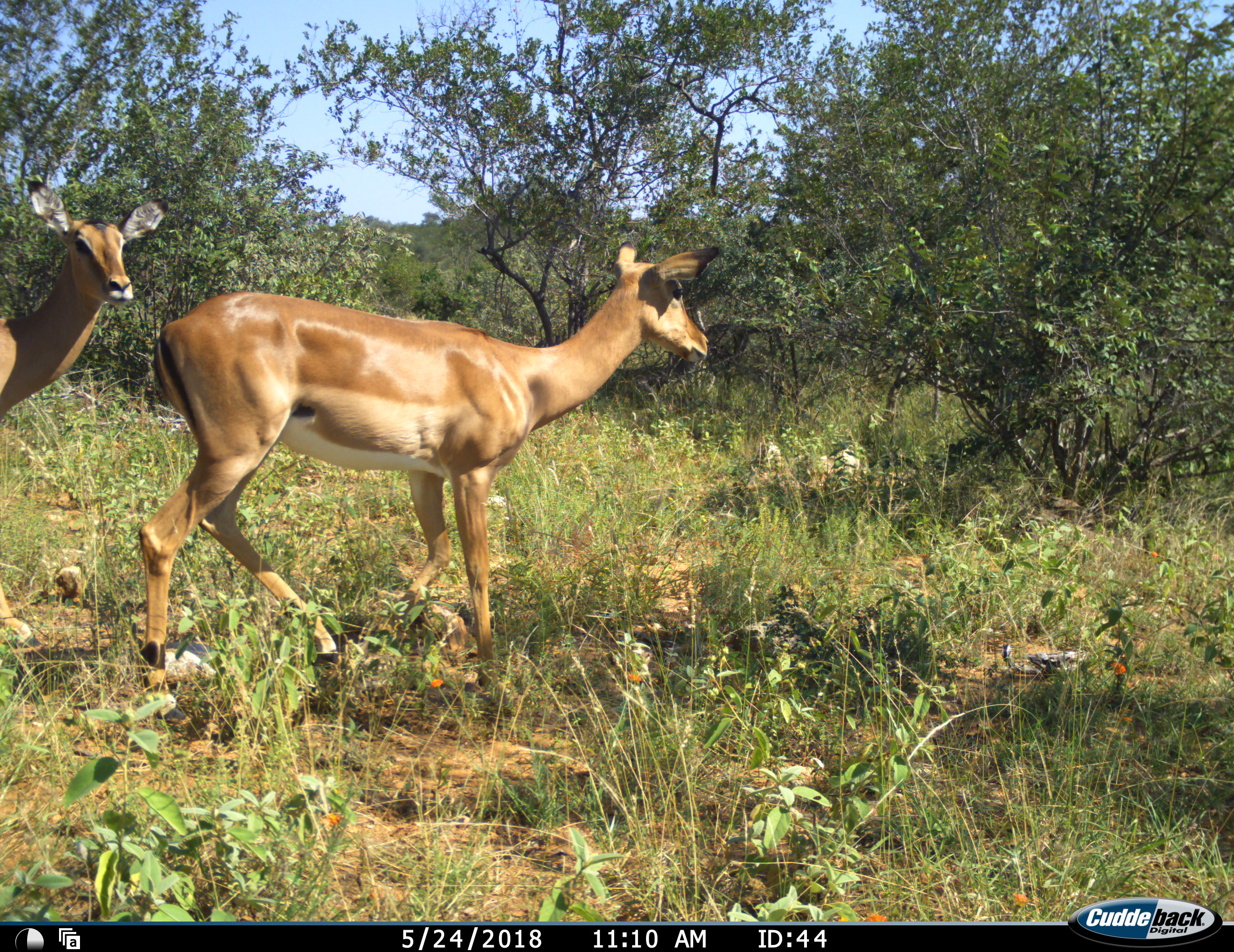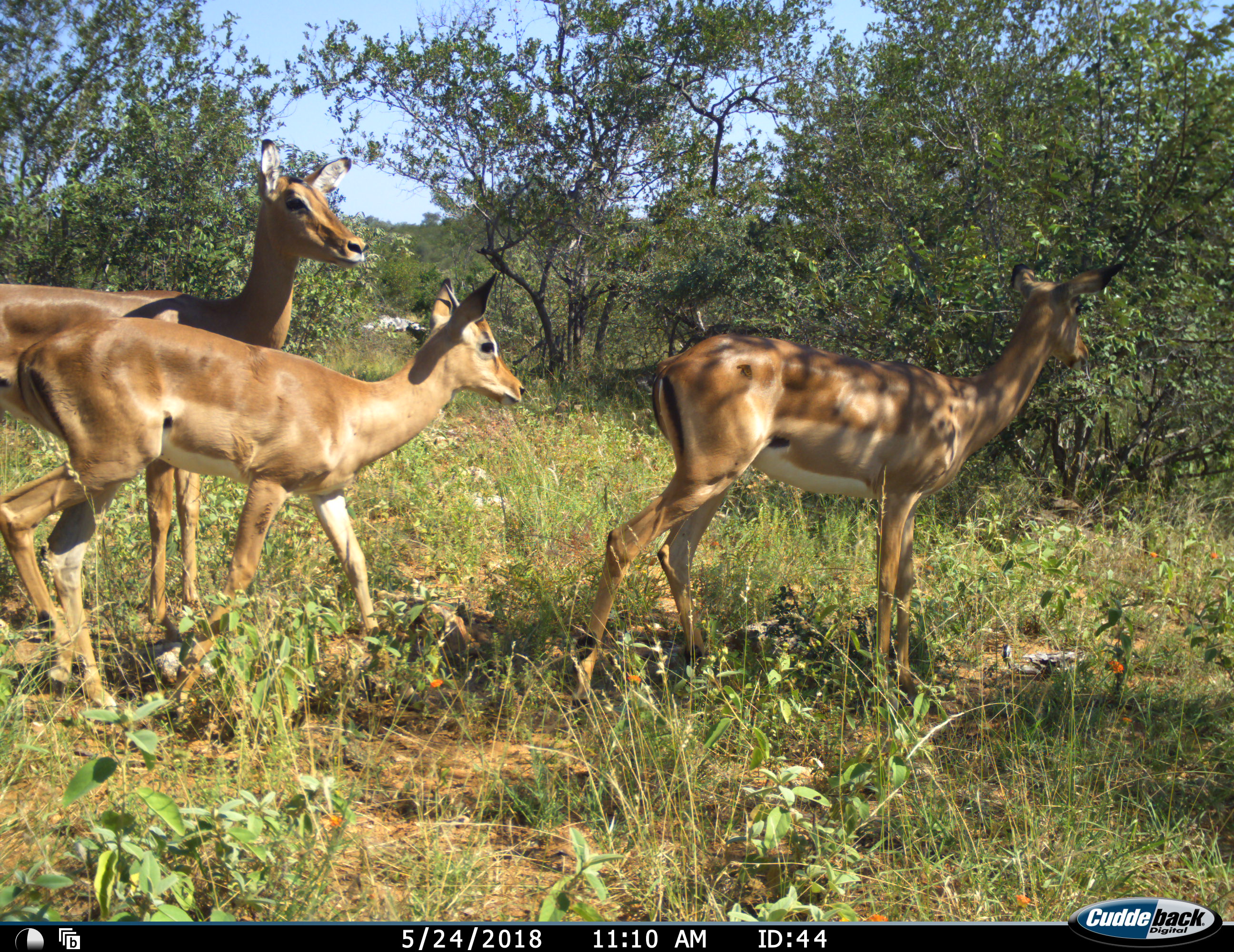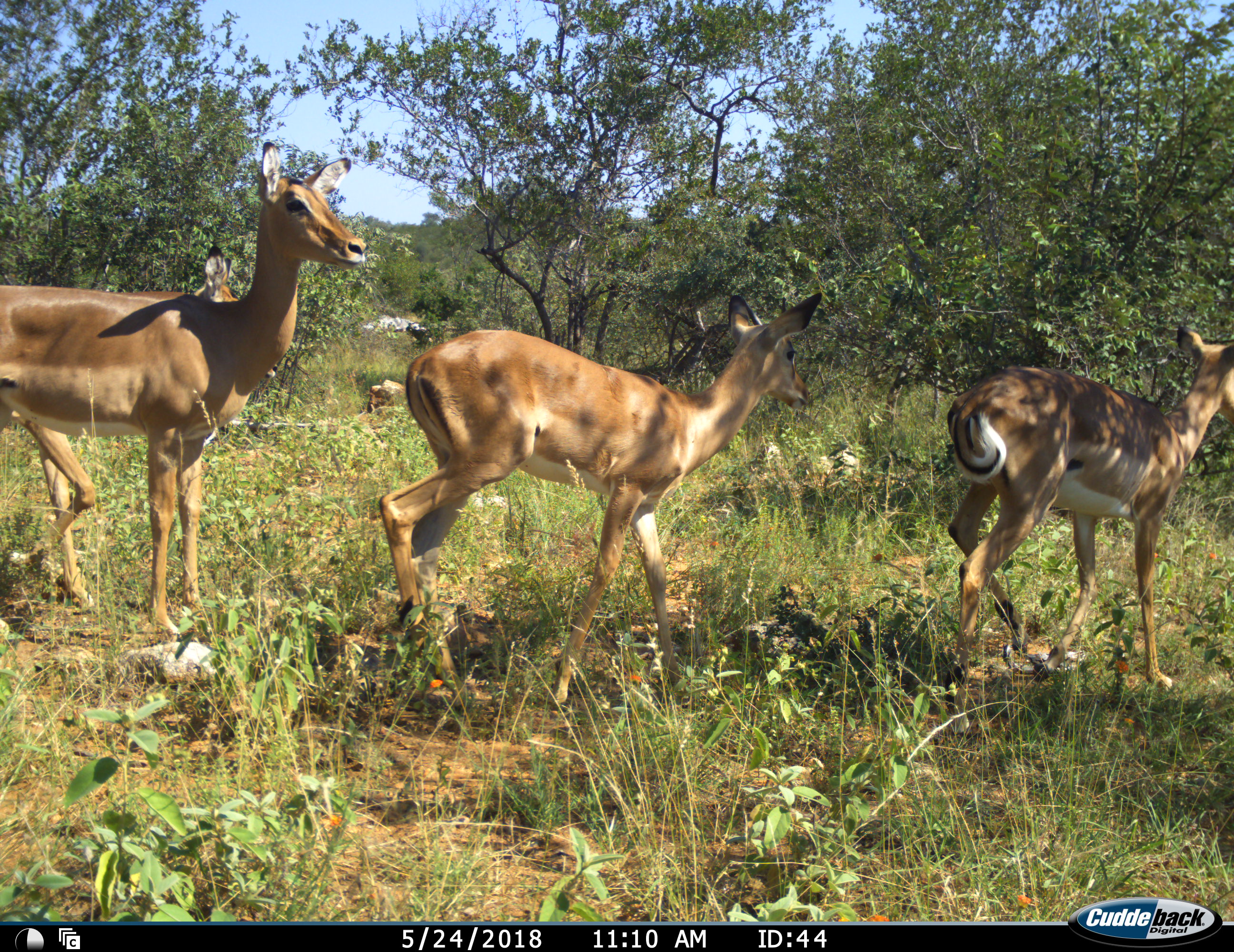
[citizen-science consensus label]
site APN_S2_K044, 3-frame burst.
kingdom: Animalia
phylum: Chordata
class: Mammalia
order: Artiodactyla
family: Bovidae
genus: Aepyceros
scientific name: Aepyceros melampus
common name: impala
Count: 4.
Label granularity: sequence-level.